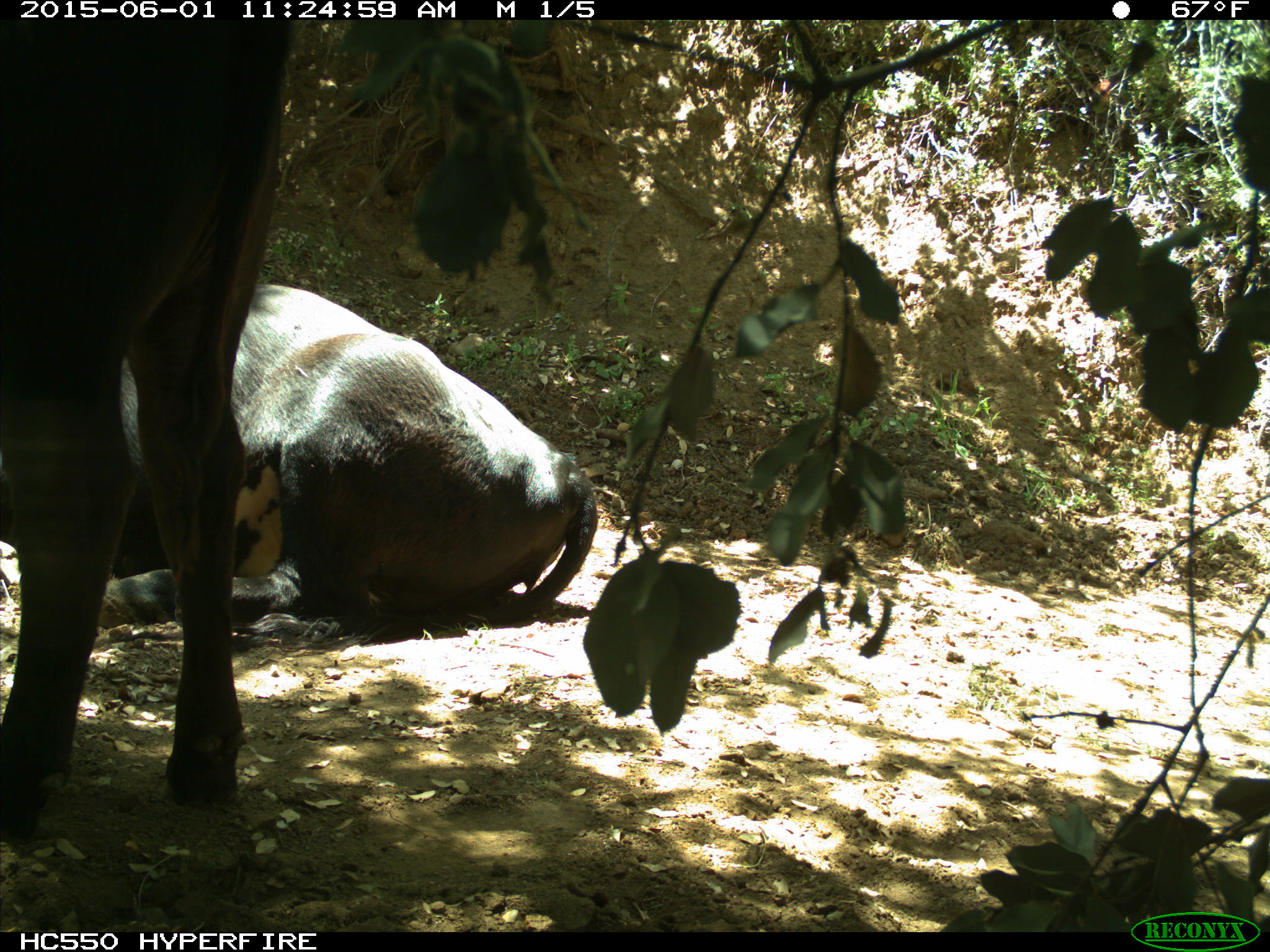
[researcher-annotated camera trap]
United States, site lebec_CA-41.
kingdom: Animalia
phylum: Chordata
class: Mammalia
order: Artiodactyla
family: Bovidae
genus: Bos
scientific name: Bos taurus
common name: domestic cow